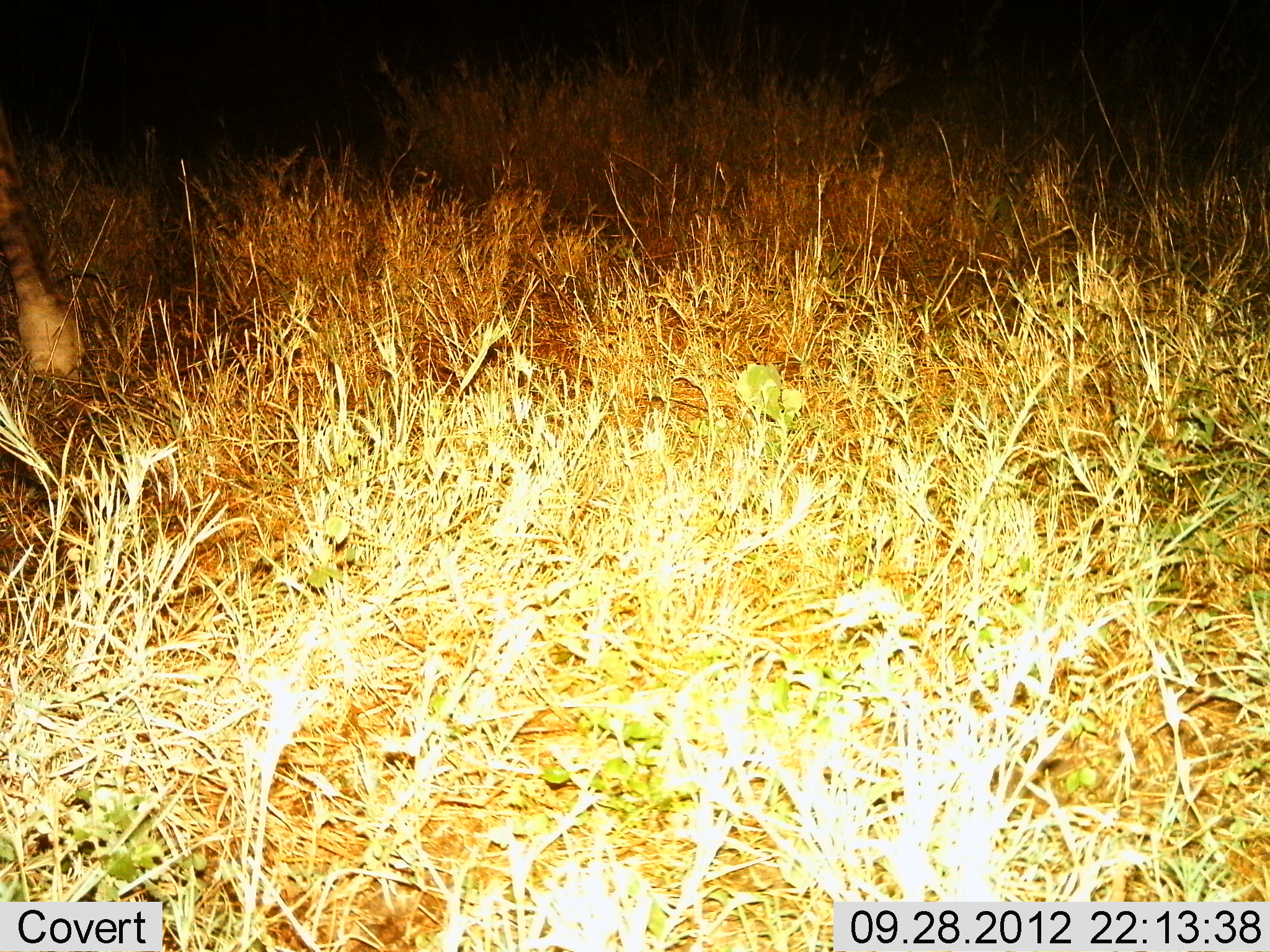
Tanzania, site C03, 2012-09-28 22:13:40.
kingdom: Animalia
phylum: Chordata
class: Mammalia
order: Artiodactyla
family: Giraffidae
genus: Giraffa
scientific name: Giraffa camelopardalis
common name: giraffe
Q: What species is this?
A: Giraffe (Giraffa camelopardalis).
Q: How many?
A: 1.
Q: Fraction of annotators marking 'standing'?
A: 60%.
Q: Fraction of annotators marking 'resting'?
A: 0%.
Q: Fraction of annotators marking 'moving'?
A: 40%.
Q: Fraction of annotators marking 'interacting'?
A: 0%.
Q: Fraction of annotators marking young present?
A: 0%.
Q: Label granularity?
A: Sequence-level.